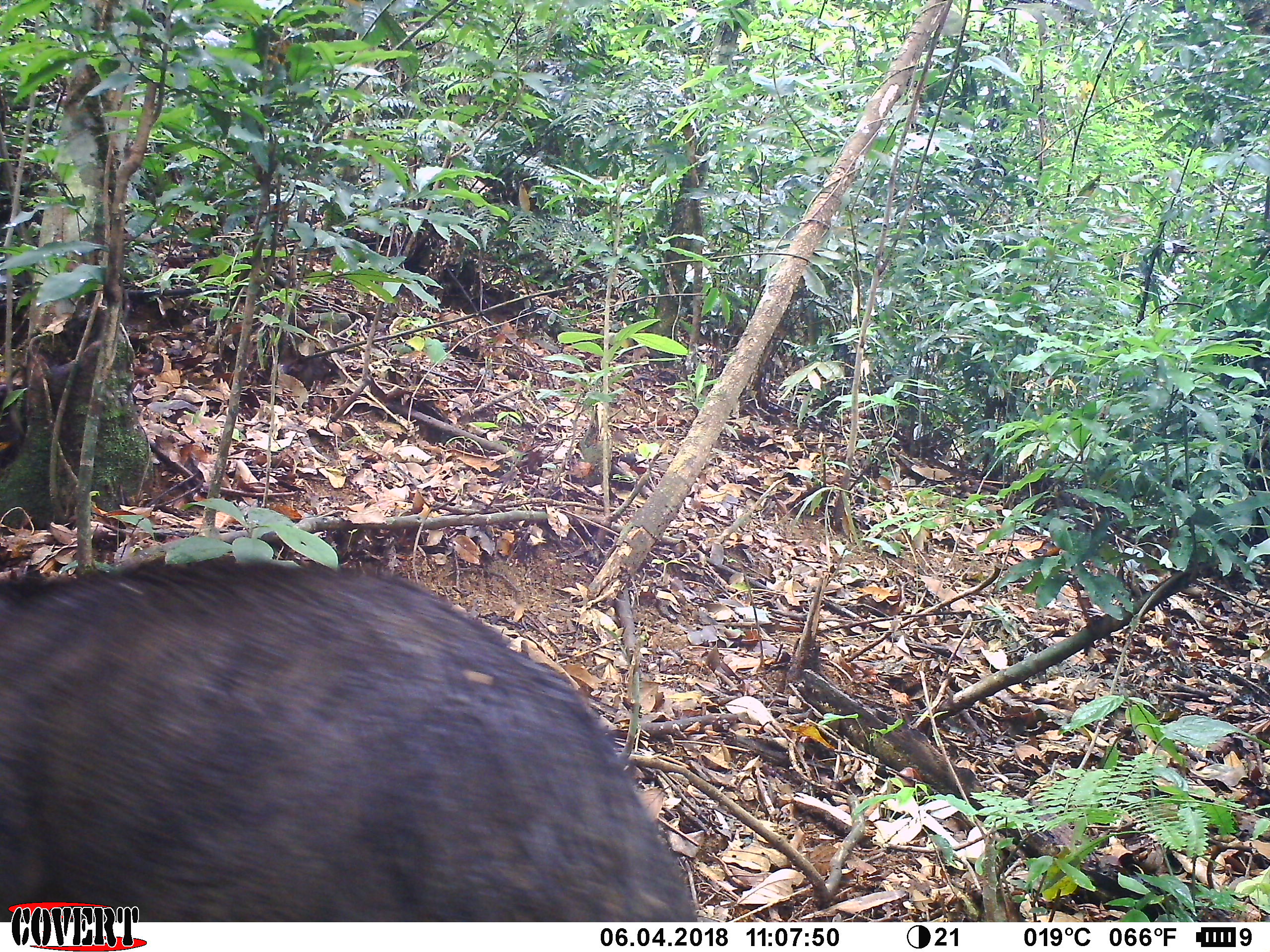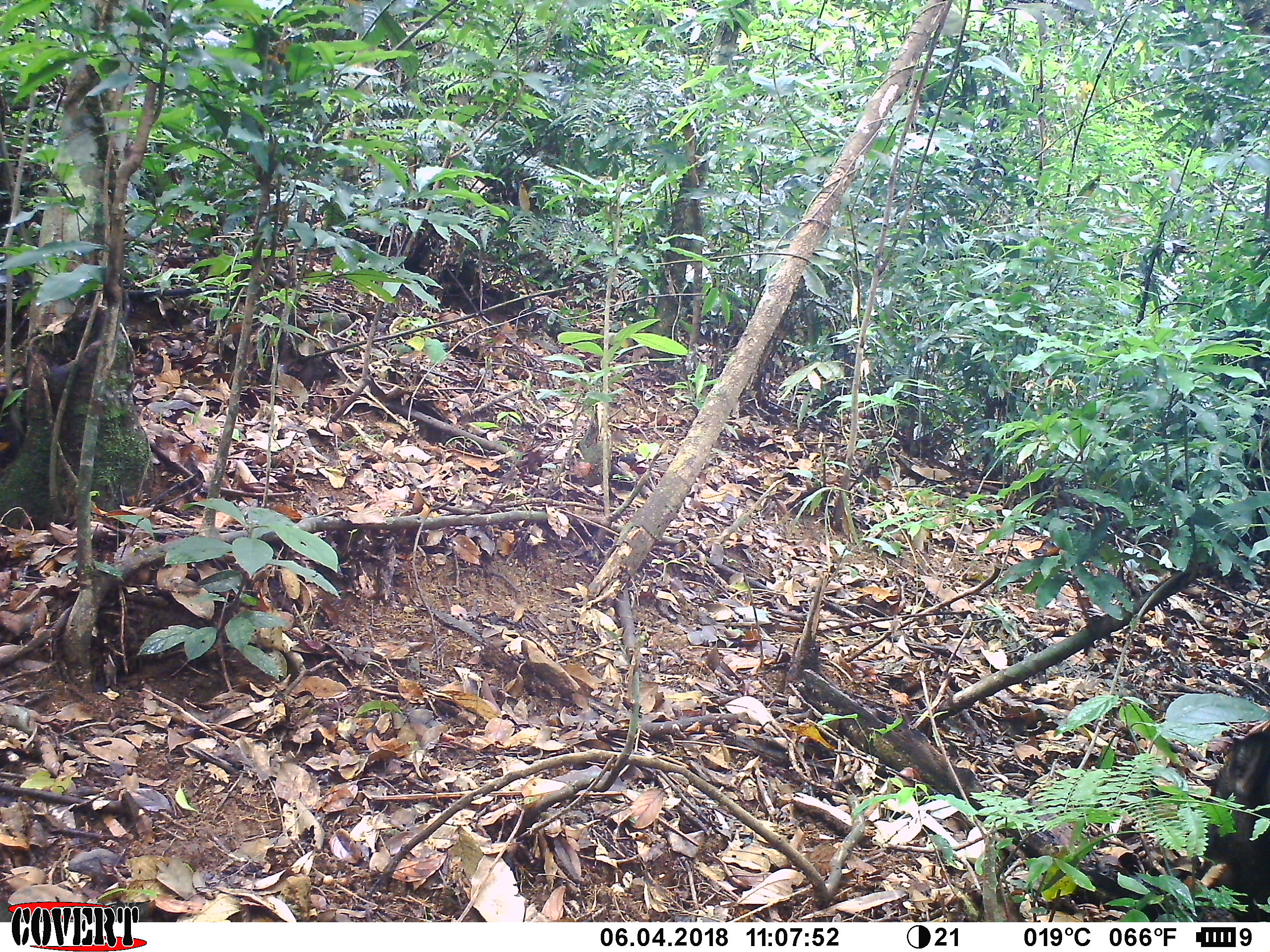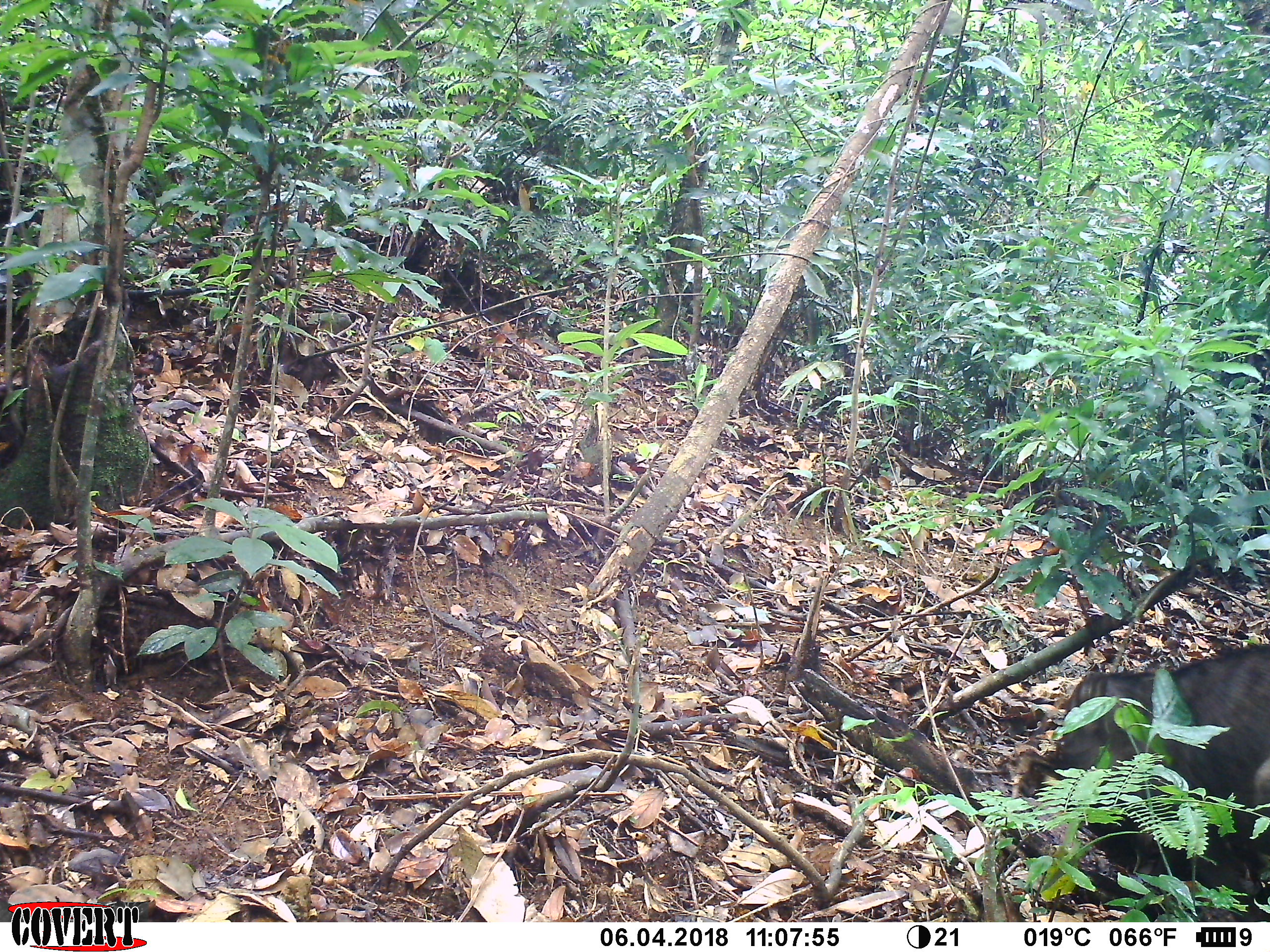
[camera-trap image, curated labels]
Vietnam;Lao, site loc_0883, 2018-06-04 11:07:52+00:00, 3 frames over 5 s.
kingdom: Animalia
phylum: Chordata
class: Mammalia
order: Artiodactyla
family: Suidae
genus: Sus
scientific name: Sus scrofa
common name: eurasian wild pig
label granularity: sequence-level